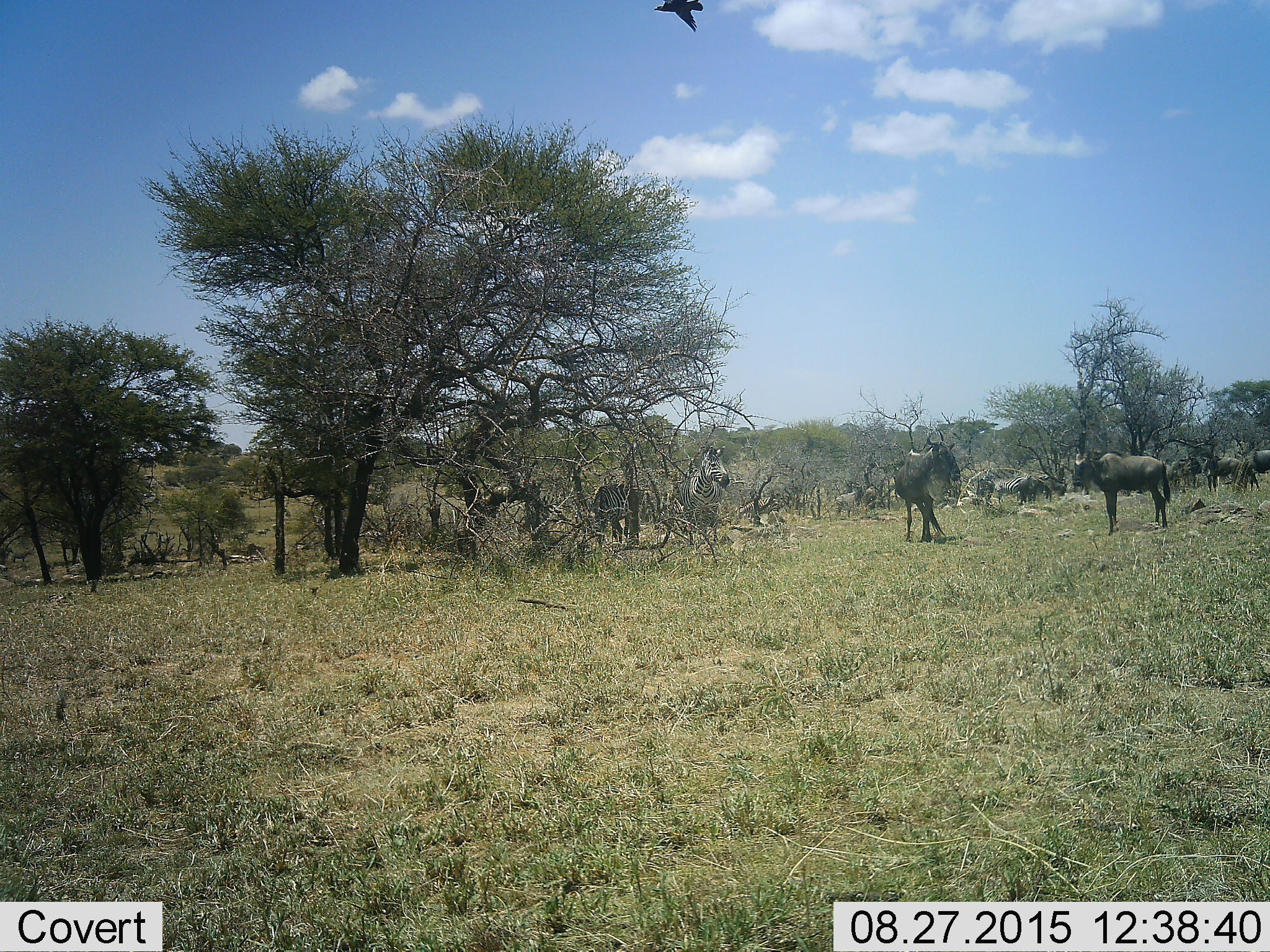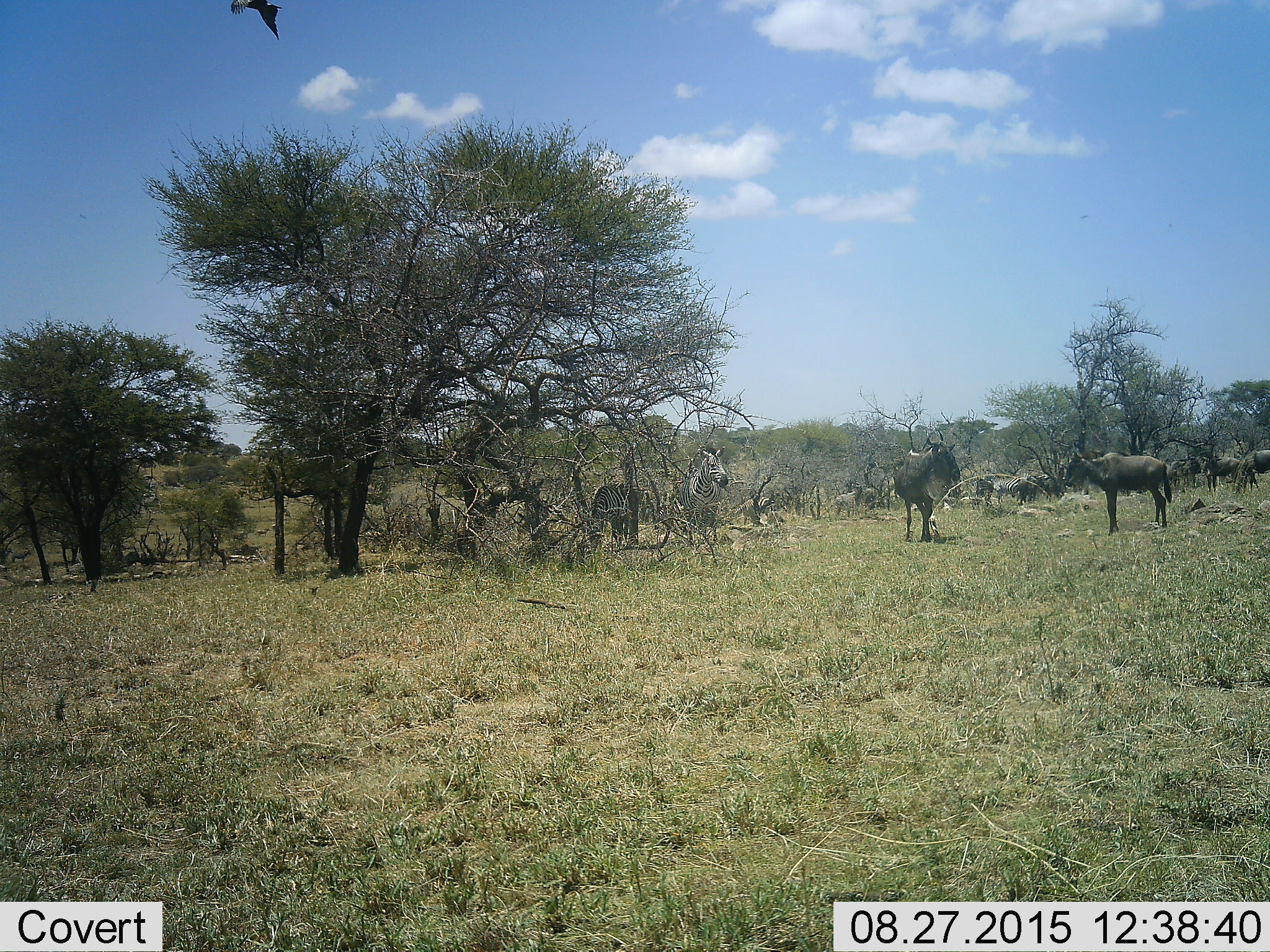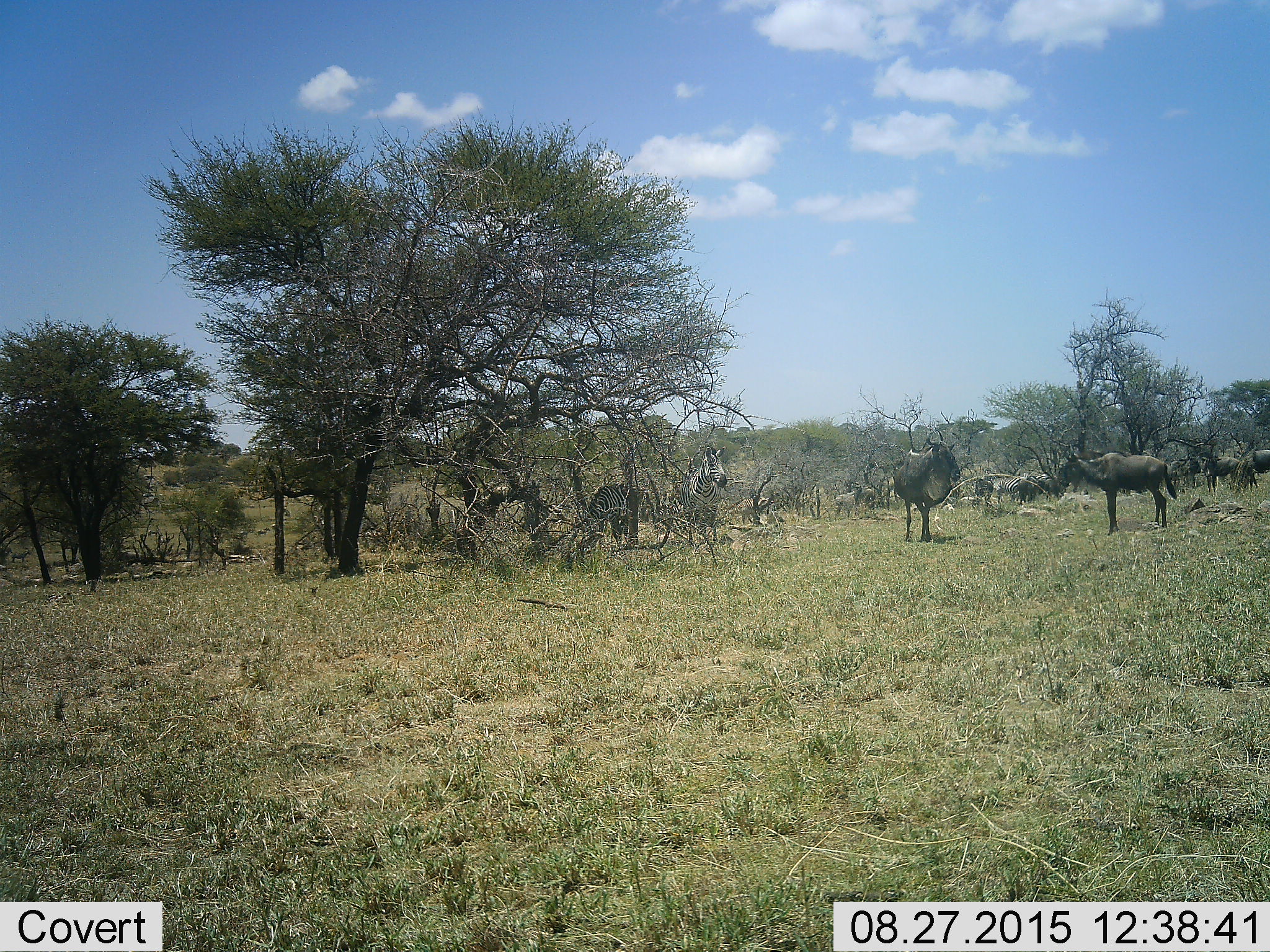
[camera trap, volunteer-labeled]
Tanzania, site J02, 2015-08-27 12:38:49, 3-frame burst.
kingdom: Animalia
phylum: Chordata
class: Mammalia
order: Artiodactyla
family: Bovidae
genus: Connochaetes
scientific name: Connochaetes taurinus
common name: blue wildebeest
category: wildebeest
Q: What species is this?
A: Wildebeest (blue wildebeest) (Connochaetes taurinus).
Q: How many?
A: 7.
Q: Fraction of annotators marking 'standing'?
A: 89%.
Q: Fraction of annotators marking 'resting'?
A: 11%.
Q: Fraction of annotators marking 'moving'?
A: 22%.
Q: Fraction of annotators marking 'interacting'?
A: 11%.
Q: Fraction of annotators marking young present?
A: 11%.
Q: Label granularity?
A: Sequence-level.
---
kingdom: Animalia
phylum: Chordata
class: Mammalia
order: Perissodactyla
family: Equidae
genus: Equus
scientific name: Equus quagga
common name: plains zebra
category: zebra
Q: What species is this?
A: Zebra (plains zebra) (Equus quagga).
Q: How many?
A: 5.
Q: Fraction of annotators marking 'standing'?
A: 100%.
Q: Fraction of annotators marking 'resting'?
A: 0%.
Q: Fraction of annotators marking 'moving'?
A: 38%.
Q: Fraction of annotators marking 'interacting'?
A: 0%.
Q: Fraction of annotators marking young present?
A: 0%.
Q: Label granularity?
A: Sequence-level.